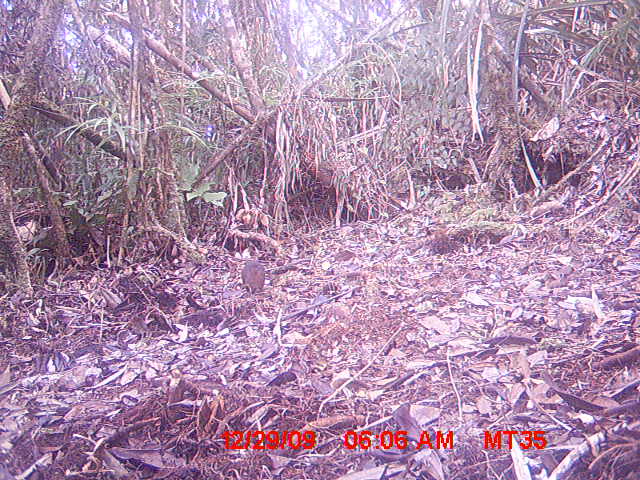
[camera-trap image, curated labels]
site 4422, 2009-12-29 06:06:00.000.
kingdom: Animalia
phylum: Chordata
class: Mammalia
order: Rodentia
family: Nesomyidae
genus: Hypogeomys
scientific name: Hypogeomys antimena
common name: malagasy giant rat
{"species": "Hypogeomys antimena (malagasy giant rat)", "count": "1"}